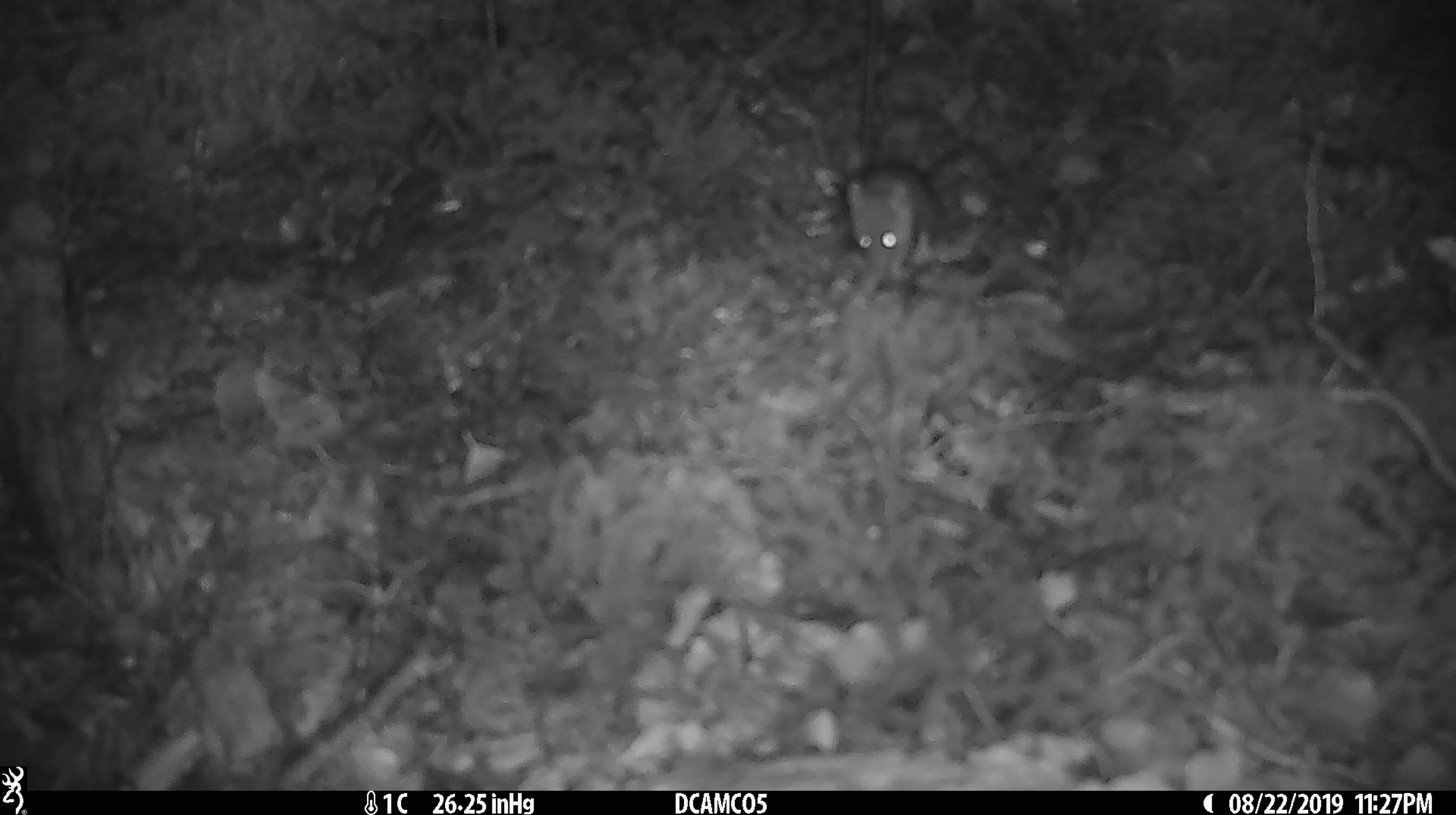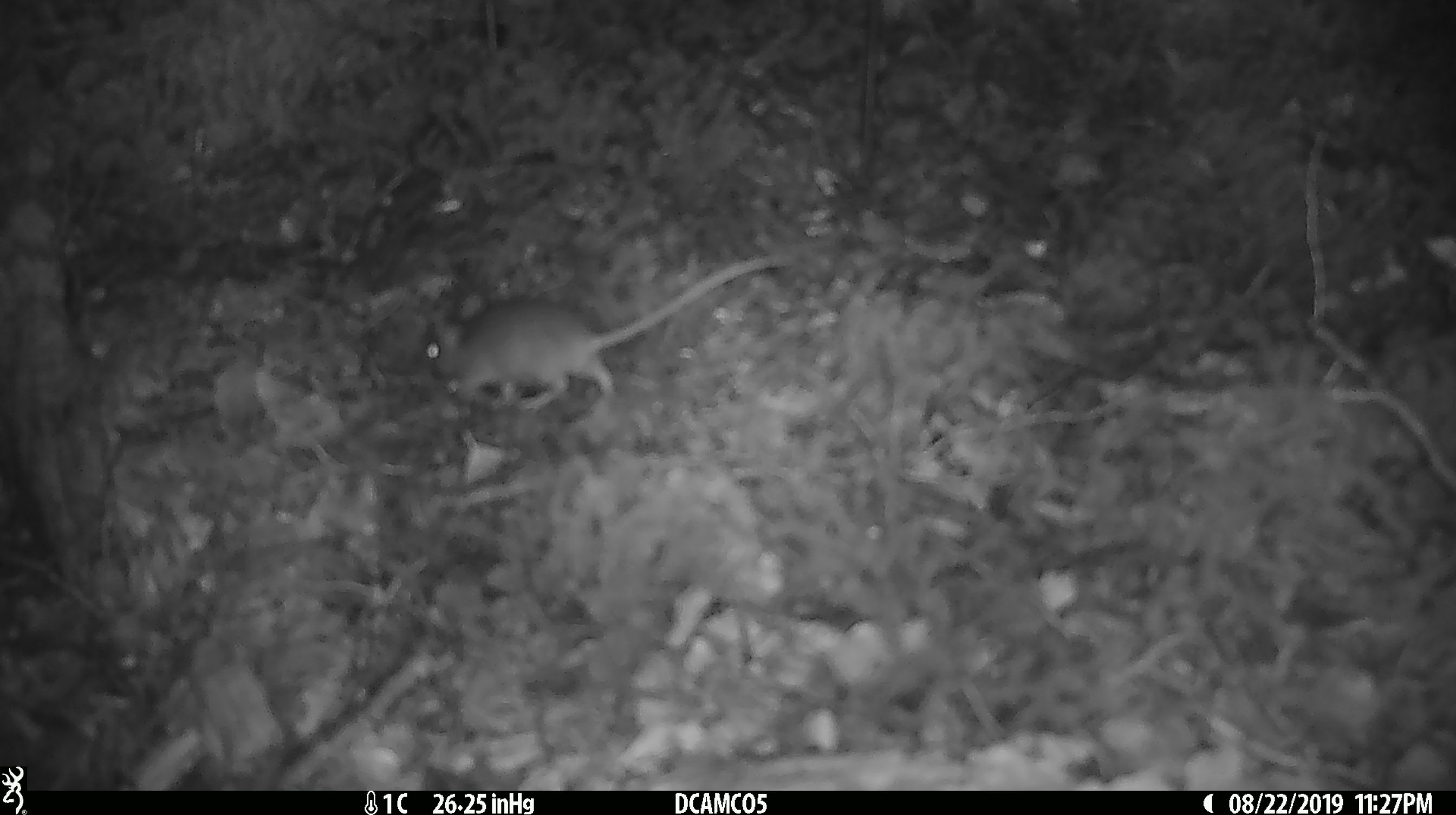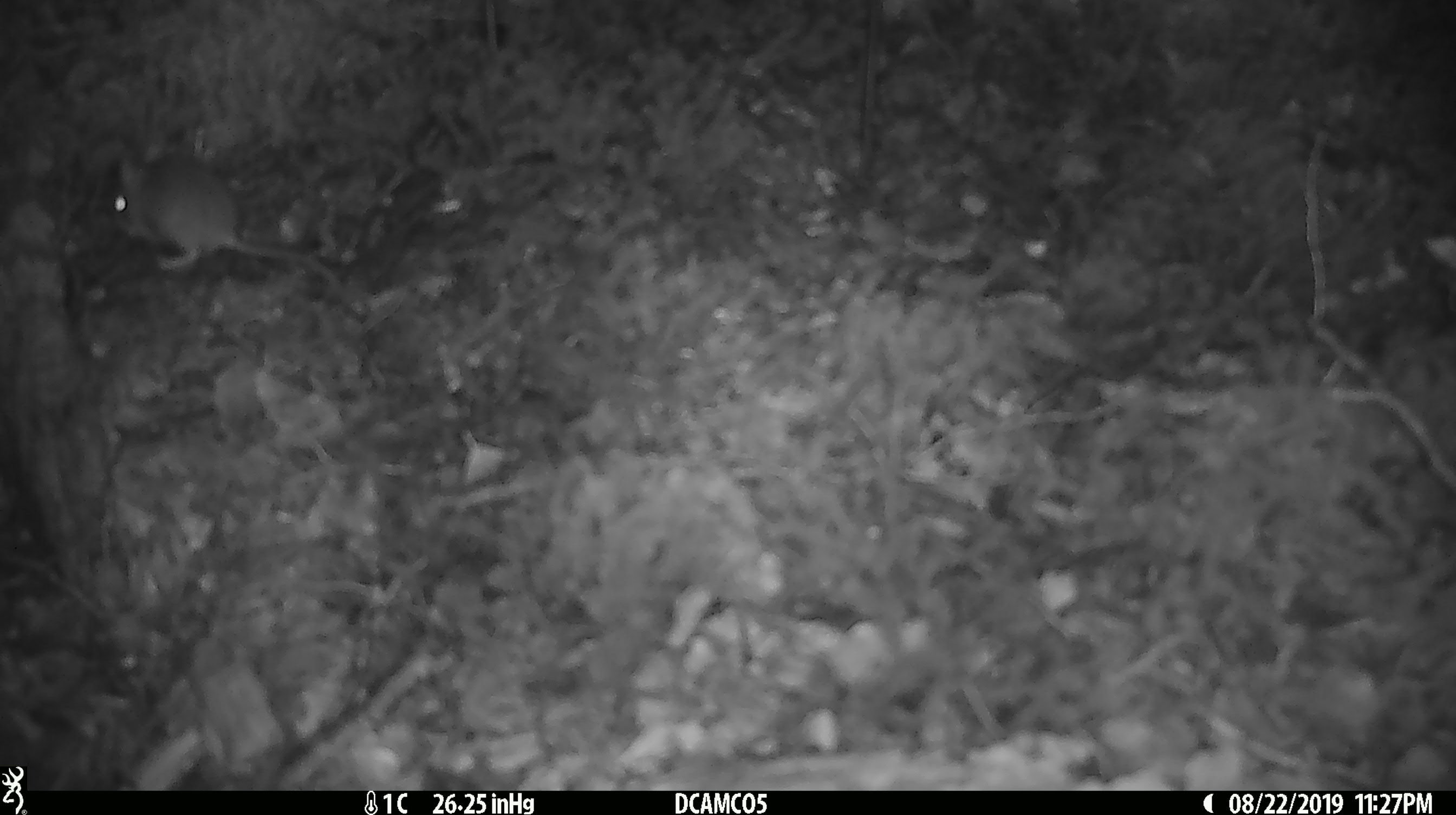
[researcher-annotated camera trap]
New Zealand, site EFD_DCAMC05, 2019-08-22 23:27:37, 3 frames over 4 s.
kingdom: Animalia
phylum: Chordata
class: Mammalia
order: Rodentia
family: Muridae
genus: Mus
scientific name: Mus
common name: mouse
Mouse (Mus).